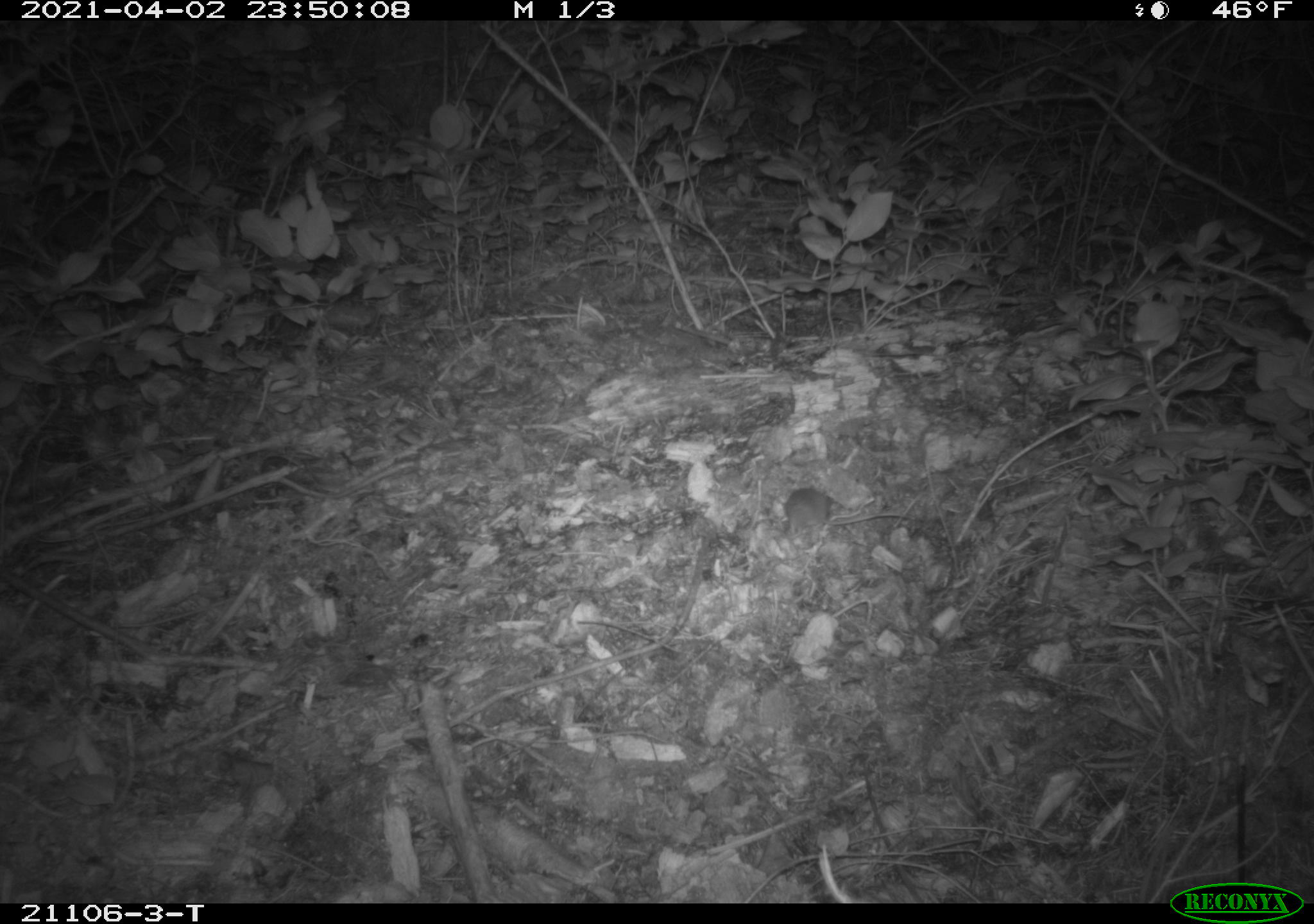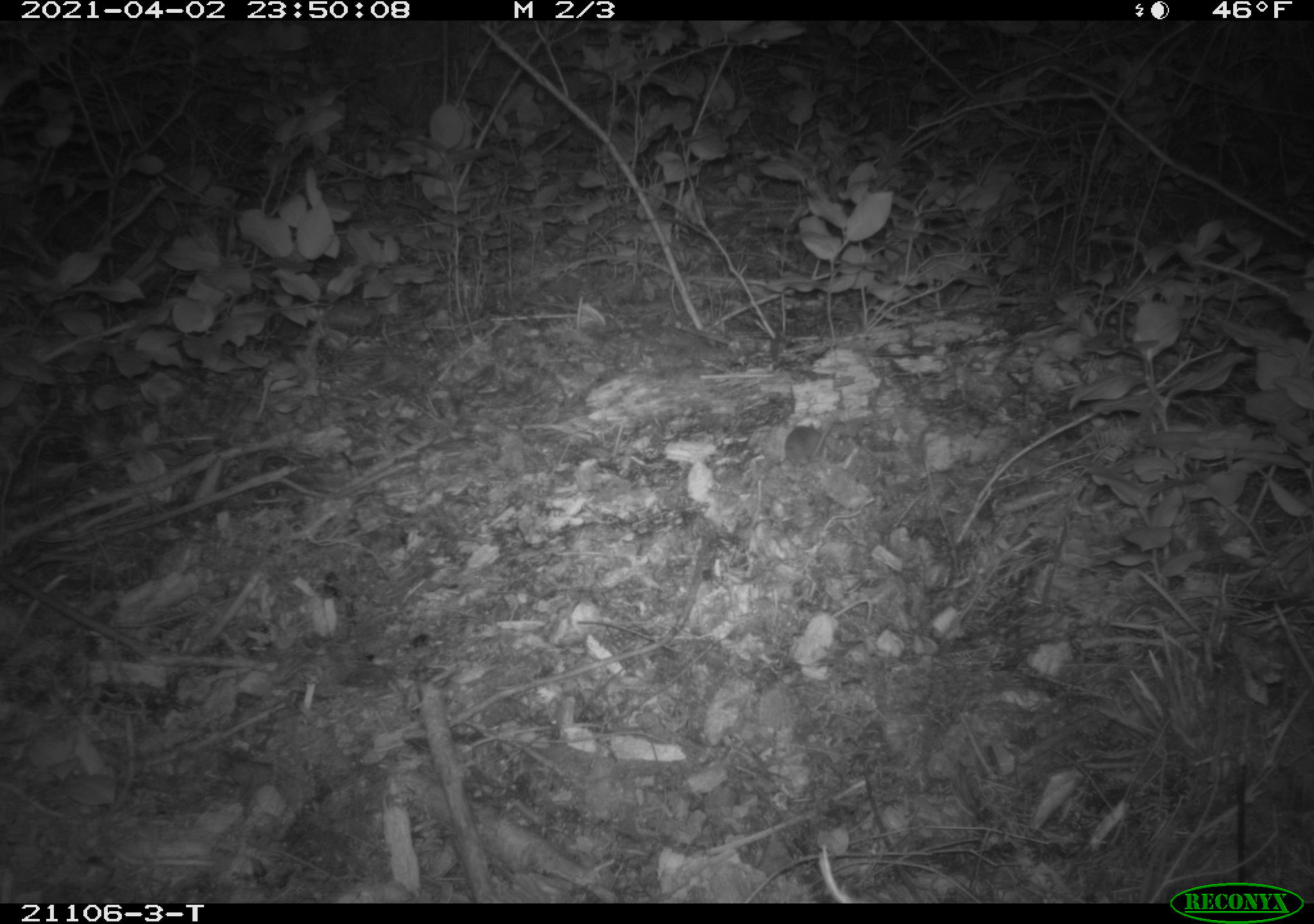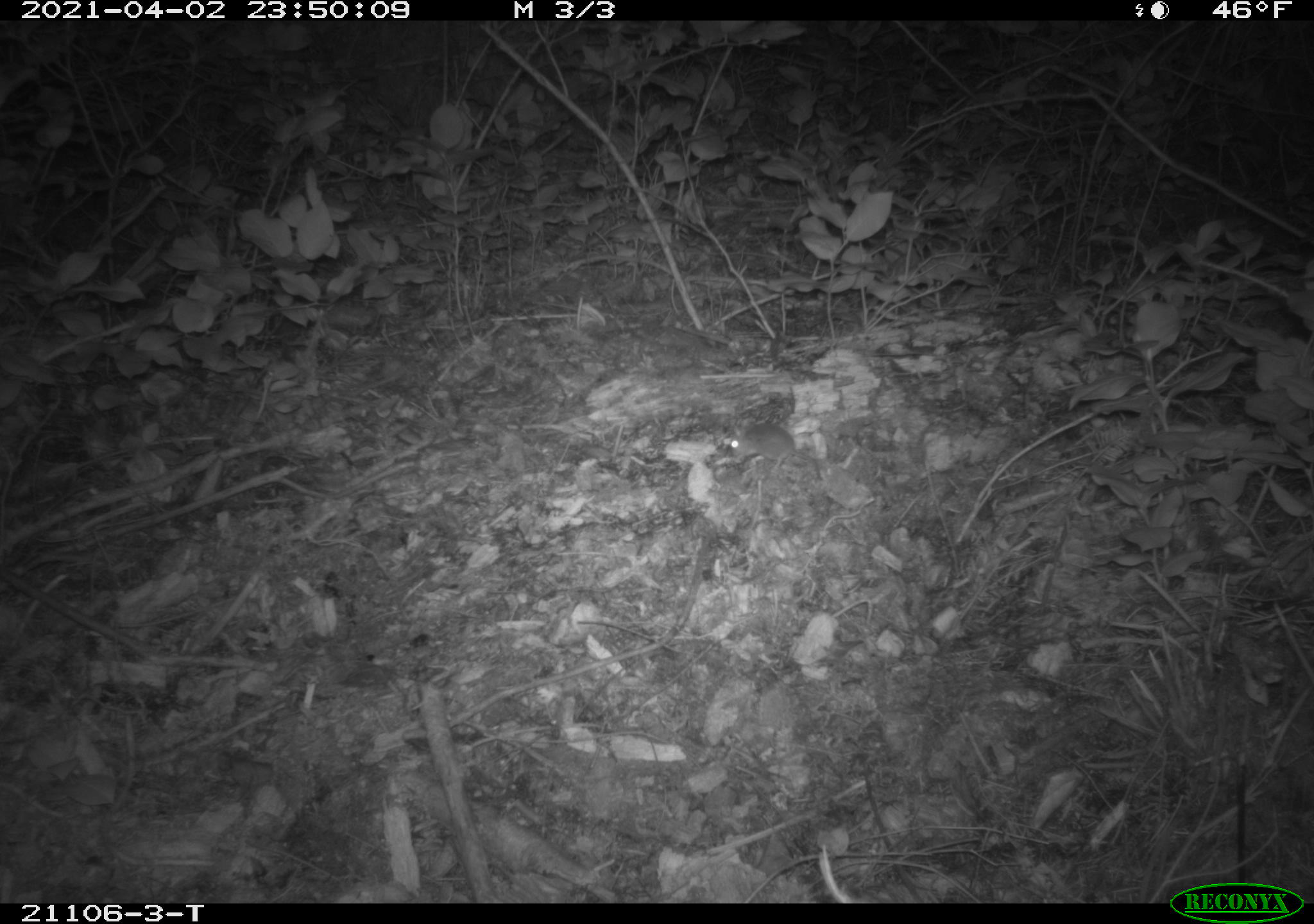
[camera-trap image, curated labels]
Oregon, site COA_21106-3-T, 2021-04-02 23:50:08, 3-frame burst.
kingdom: Animalia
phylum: Chordata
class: Mammalia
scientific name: Mammalia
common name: small mammal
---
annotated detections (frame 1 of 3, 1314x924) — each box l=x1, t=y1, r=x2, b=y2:
small mammal: l=753, t=451, r=941, b=561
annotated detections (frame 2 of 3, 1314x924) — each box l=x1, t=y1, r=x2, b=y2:
small mammal: l=764, t=366, r=875, b=490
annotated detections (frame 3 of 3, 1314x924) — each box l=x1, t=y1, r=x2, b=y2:
small mammal: l=701, t=406, r=875, b=502